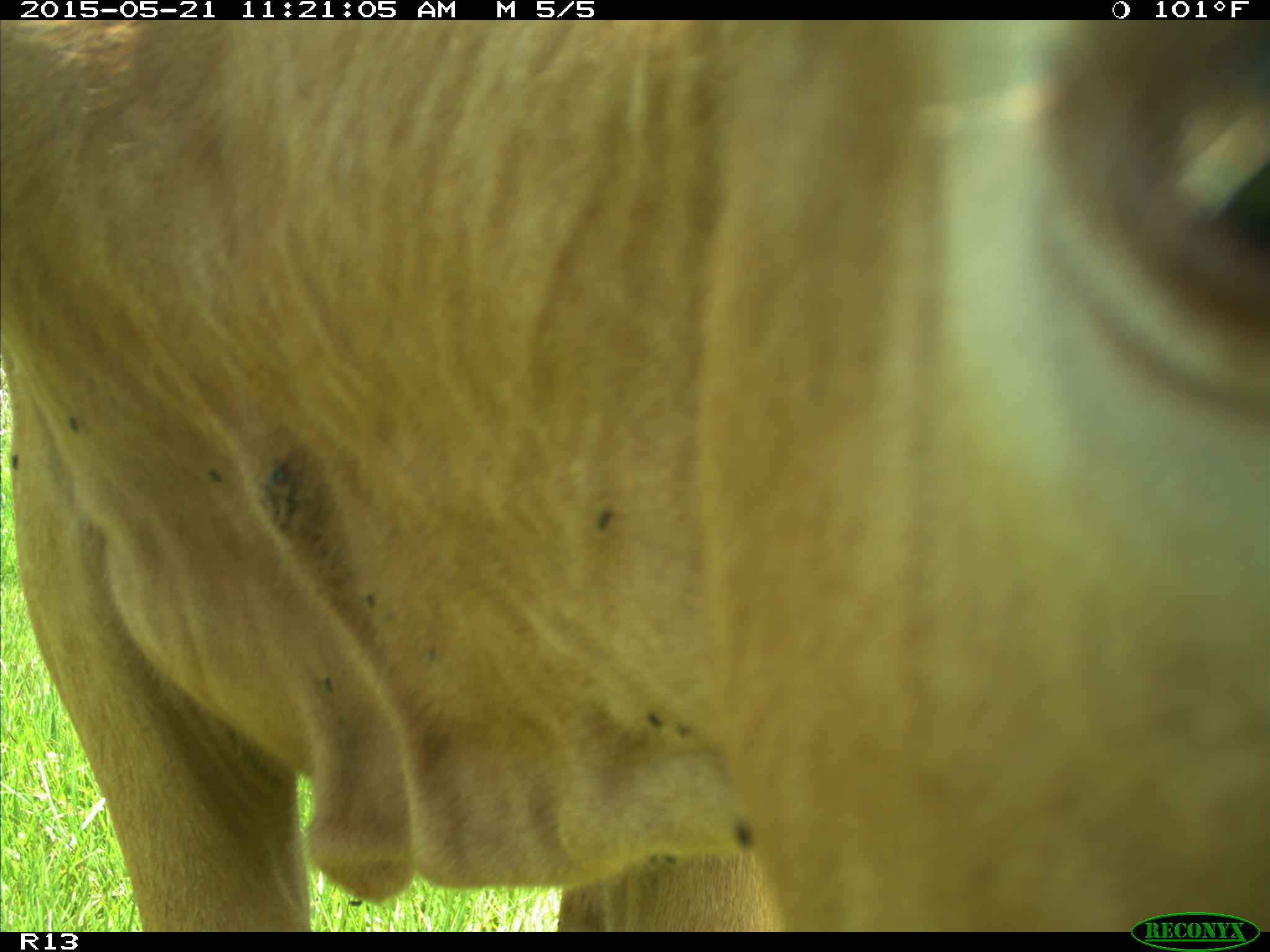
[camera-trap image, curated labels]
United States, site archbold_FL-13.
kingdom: Animalia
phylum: Chordata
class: Mammalia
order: Artiodactyla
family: Bovidae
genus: Bos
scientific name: Bos taurus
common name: domestic cow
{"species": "Bos taurus (domestic cow)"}